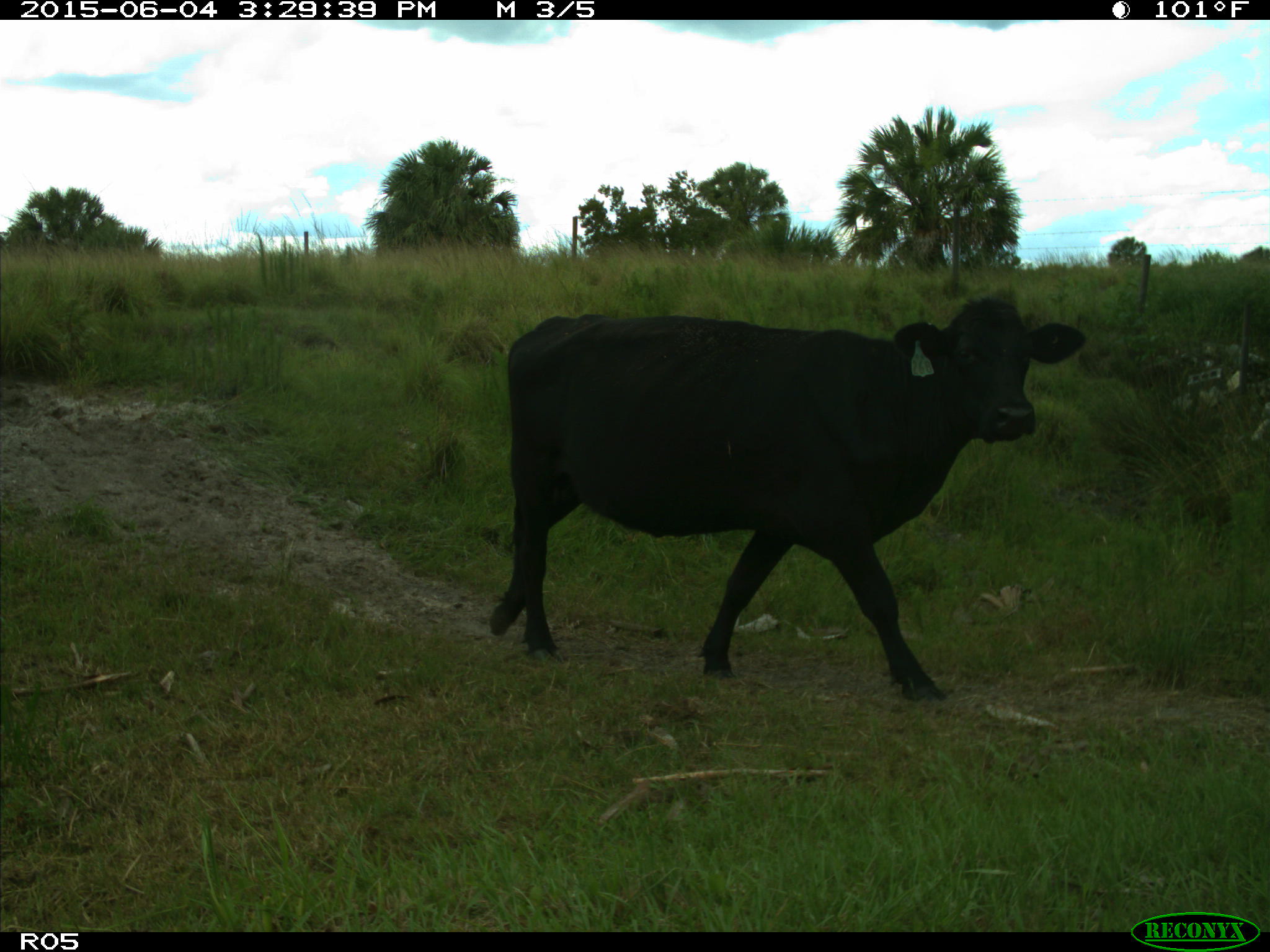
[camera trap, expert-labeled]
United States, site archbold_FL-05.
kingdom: Animalia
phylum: Chordata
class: Mammalia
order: Artiodactyla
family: Bovidae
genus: Bos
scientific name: Bos taurus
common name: domestic cow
Bos taurus (domestic cow).